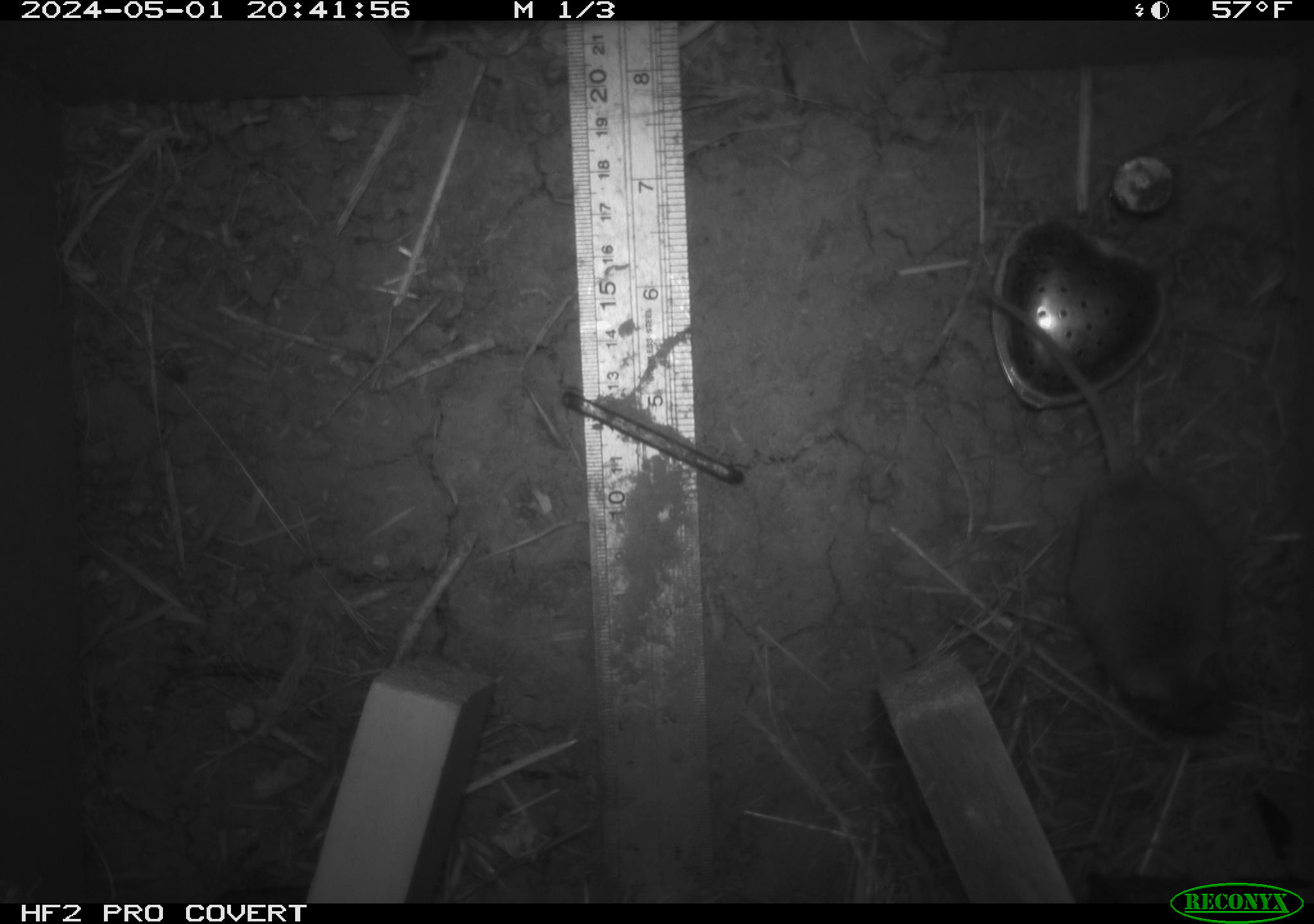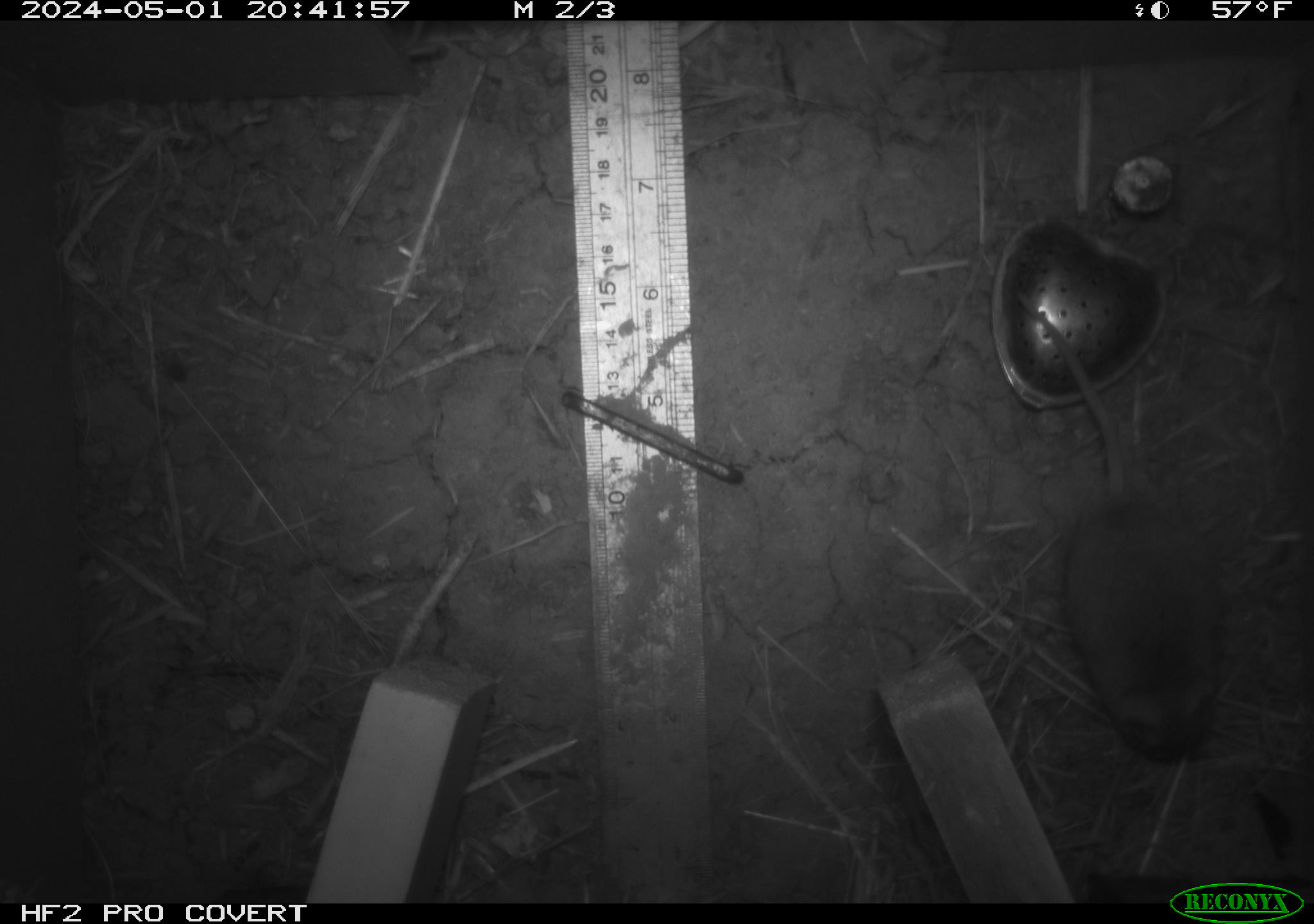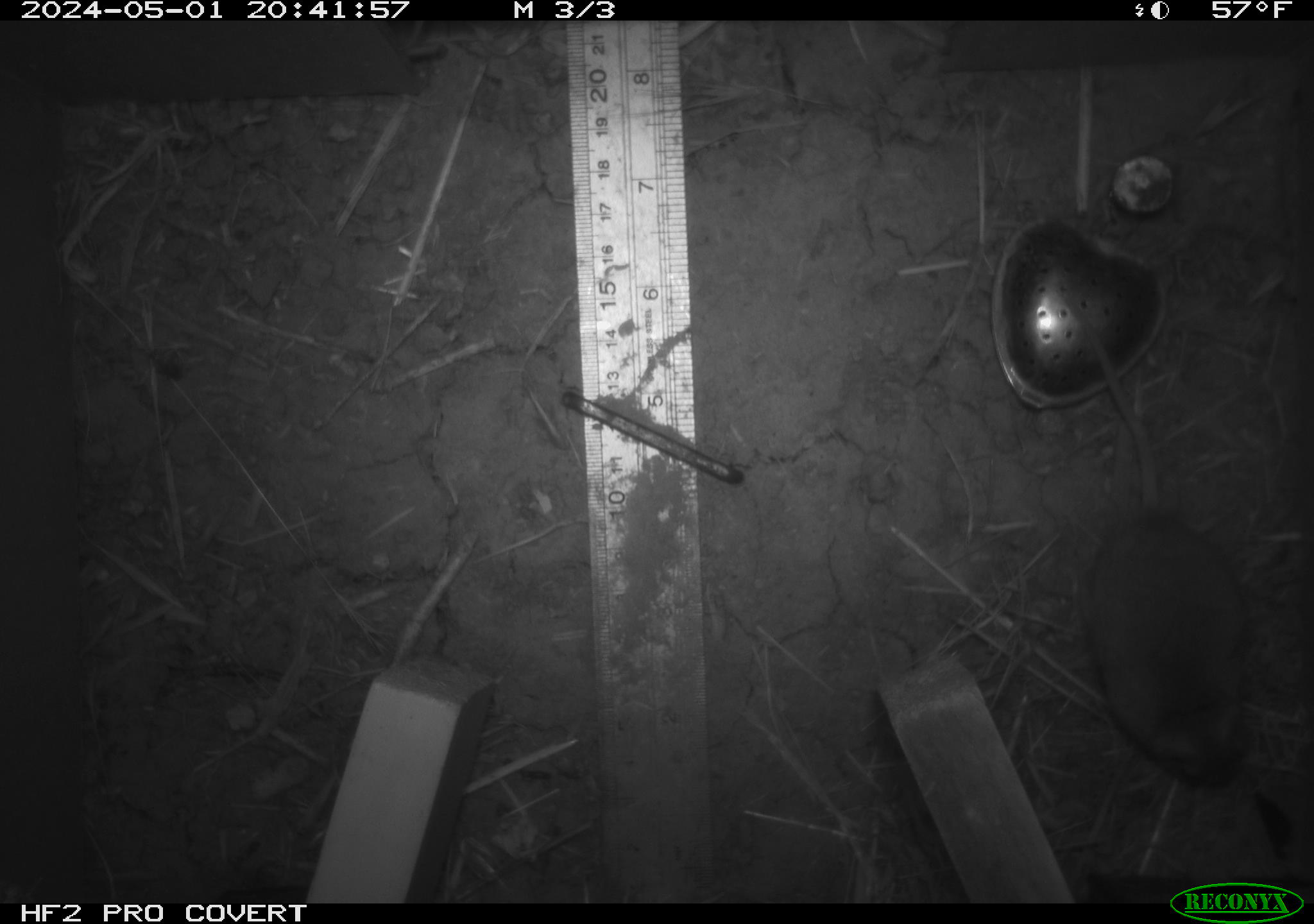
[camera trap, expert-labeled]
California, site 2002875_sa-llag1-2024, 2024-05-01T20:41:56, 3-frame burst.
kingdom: Animalia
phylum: Chordata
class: Mammalia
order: Rodentia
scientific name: Rodentia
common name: mouse species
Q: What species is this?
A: Mouse species (Rodentia).